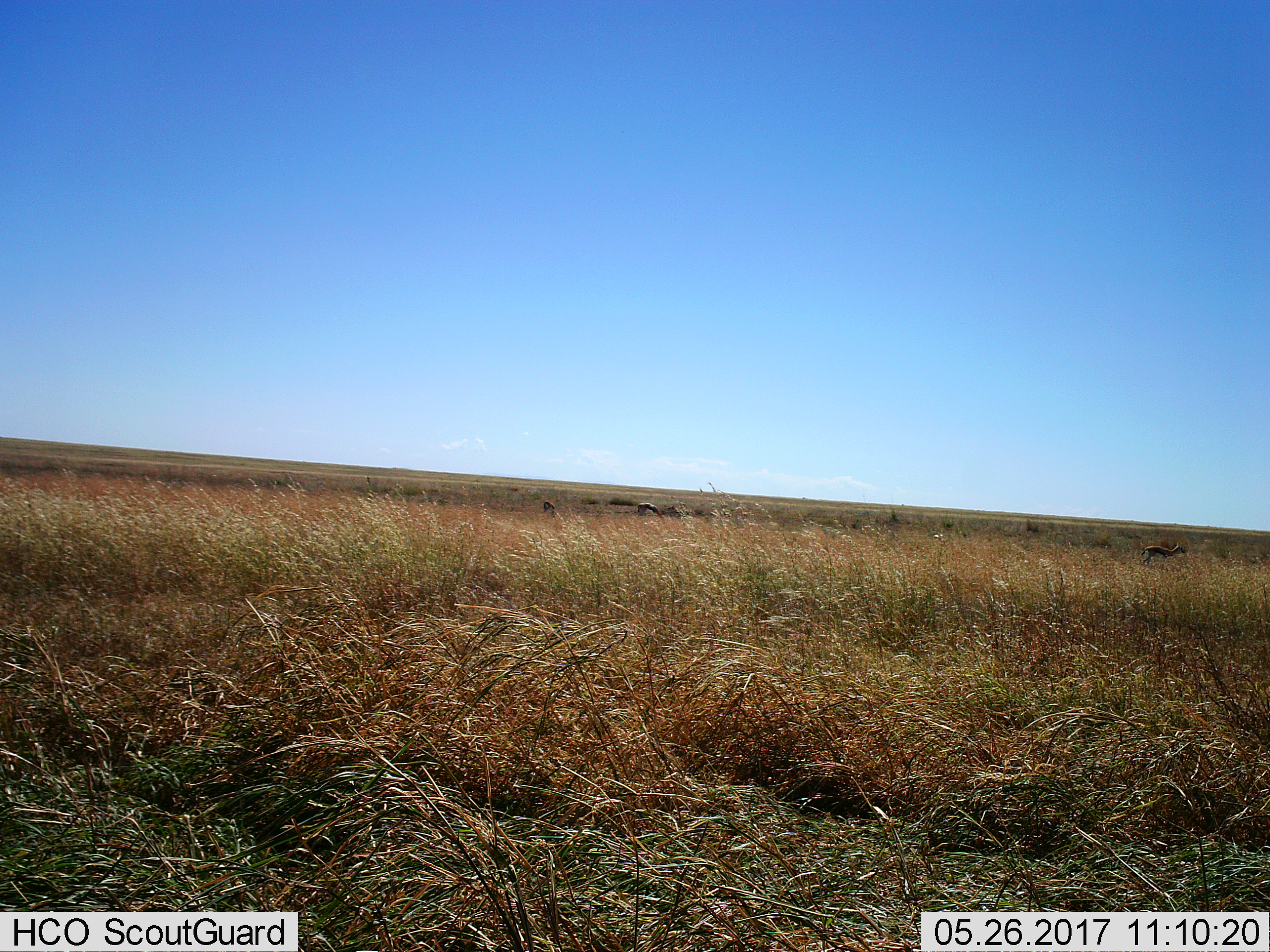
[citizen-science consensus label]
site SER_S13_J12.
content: unidentified animal